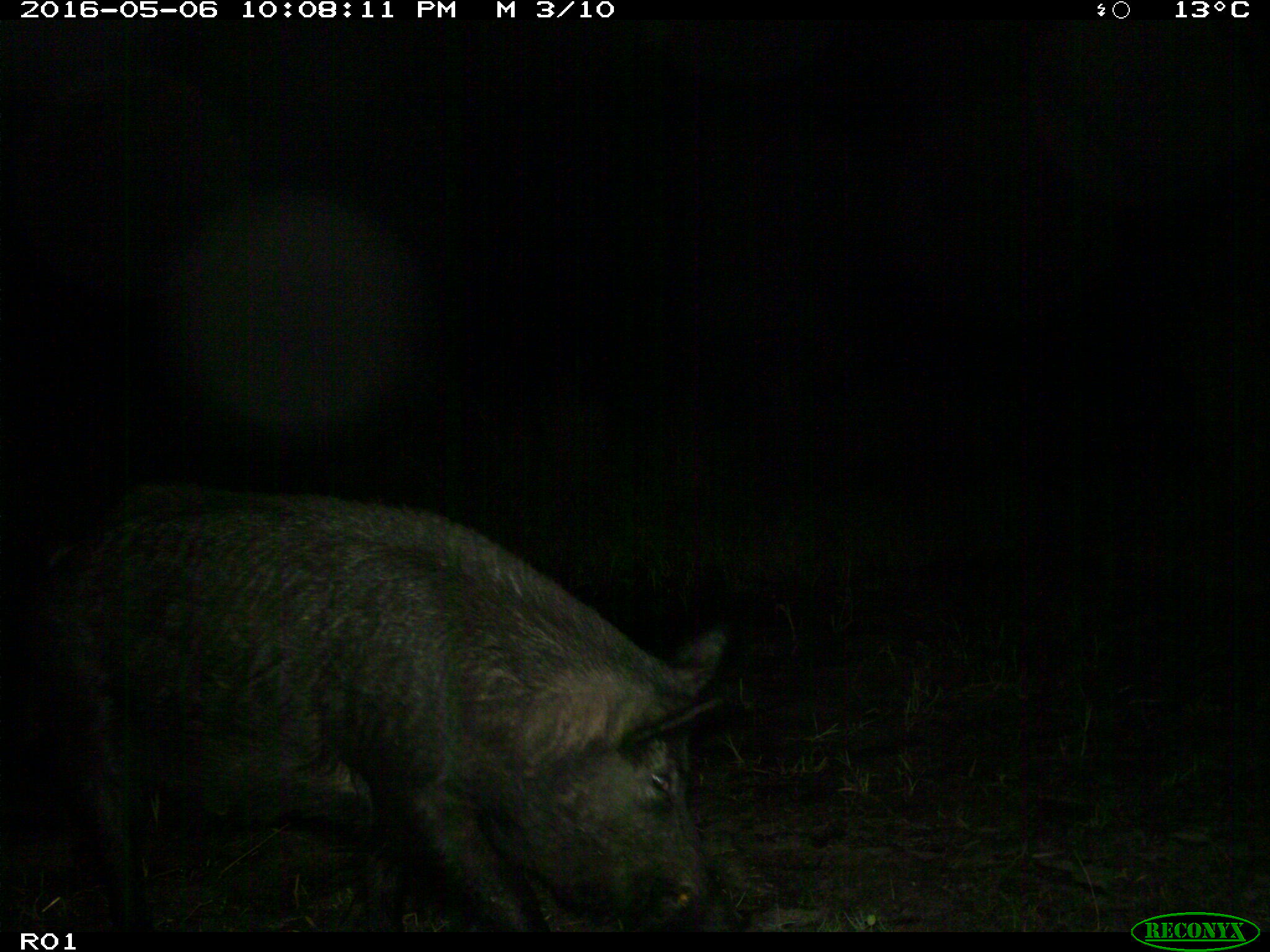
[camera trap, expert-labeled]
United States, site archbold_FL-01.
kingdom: Animalia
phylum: Chordata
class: Mammalia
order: Artiodactyla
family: Suidae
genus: Sus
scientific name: Sus scrofa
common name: wild boar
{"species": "Sus scrofa (wild boar)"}